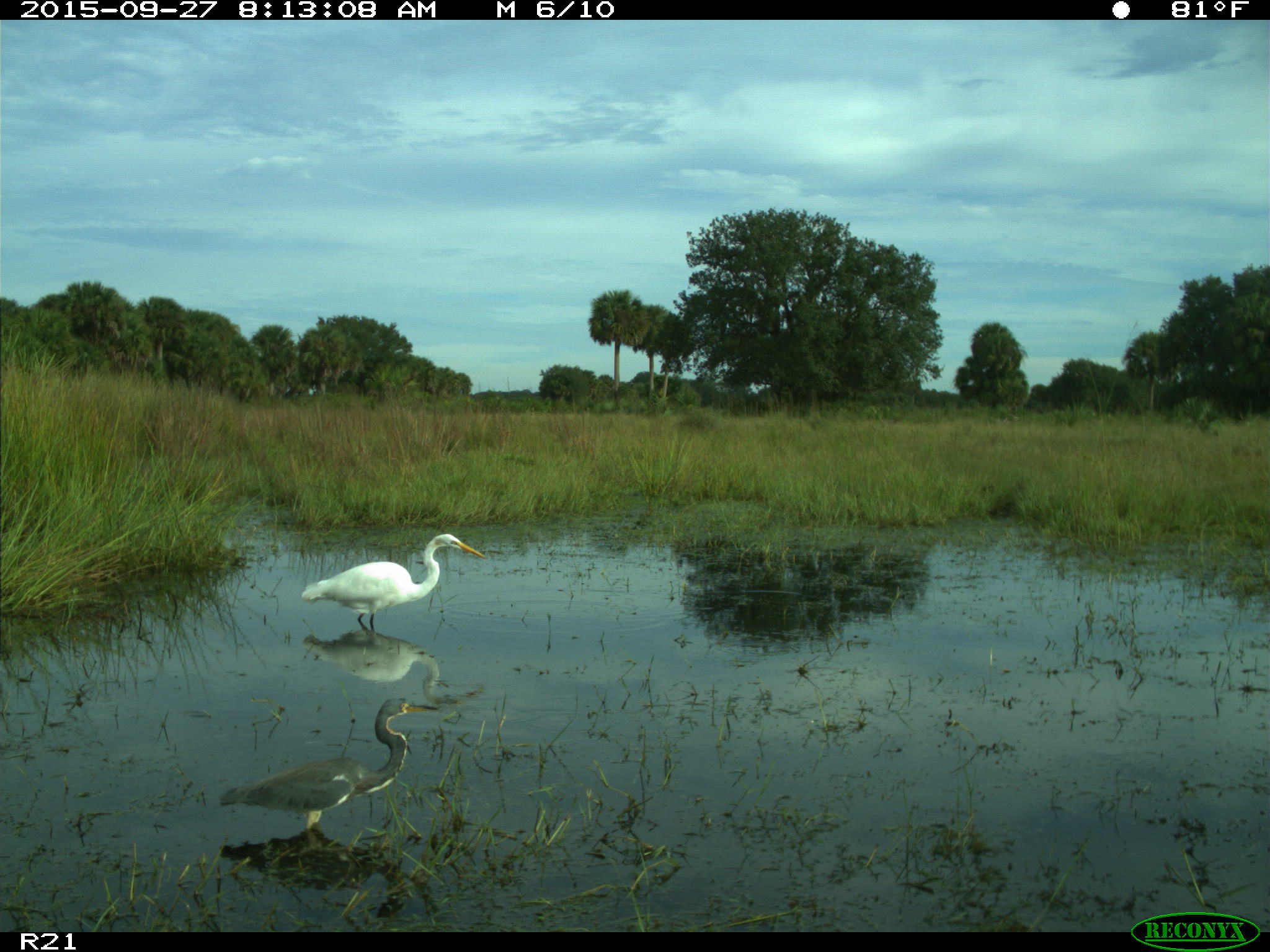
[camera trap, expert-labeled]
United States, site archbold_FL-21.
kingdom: Animalia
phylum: Chordata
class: Aves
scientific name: Aves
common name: birds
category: unidentified bird